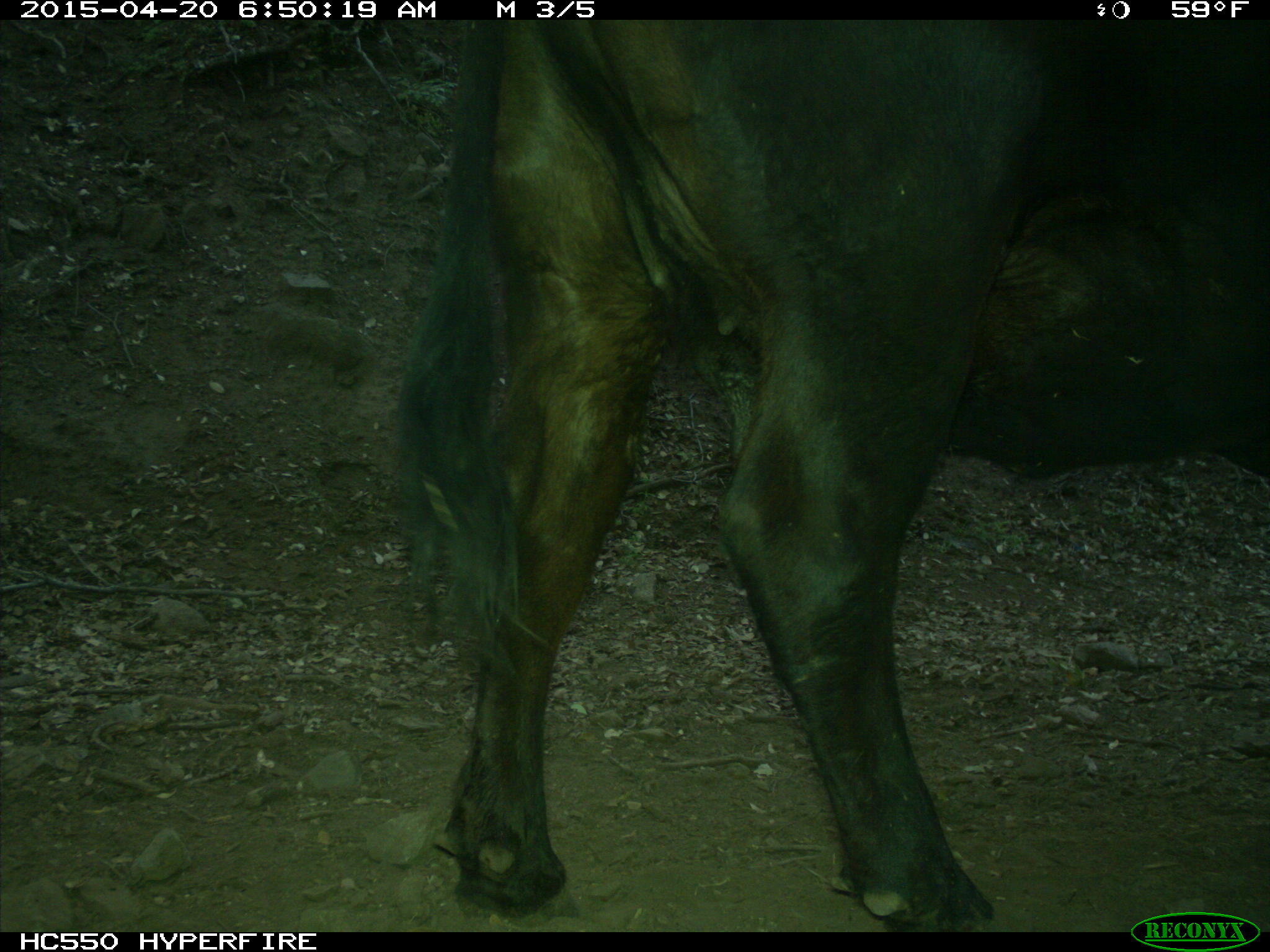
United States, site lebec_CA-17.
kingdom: Animalia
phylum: Chordata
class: Mammalia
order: Artiodactyla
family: Bovidae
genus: Bos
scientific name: Bos taurus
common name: domestic cow